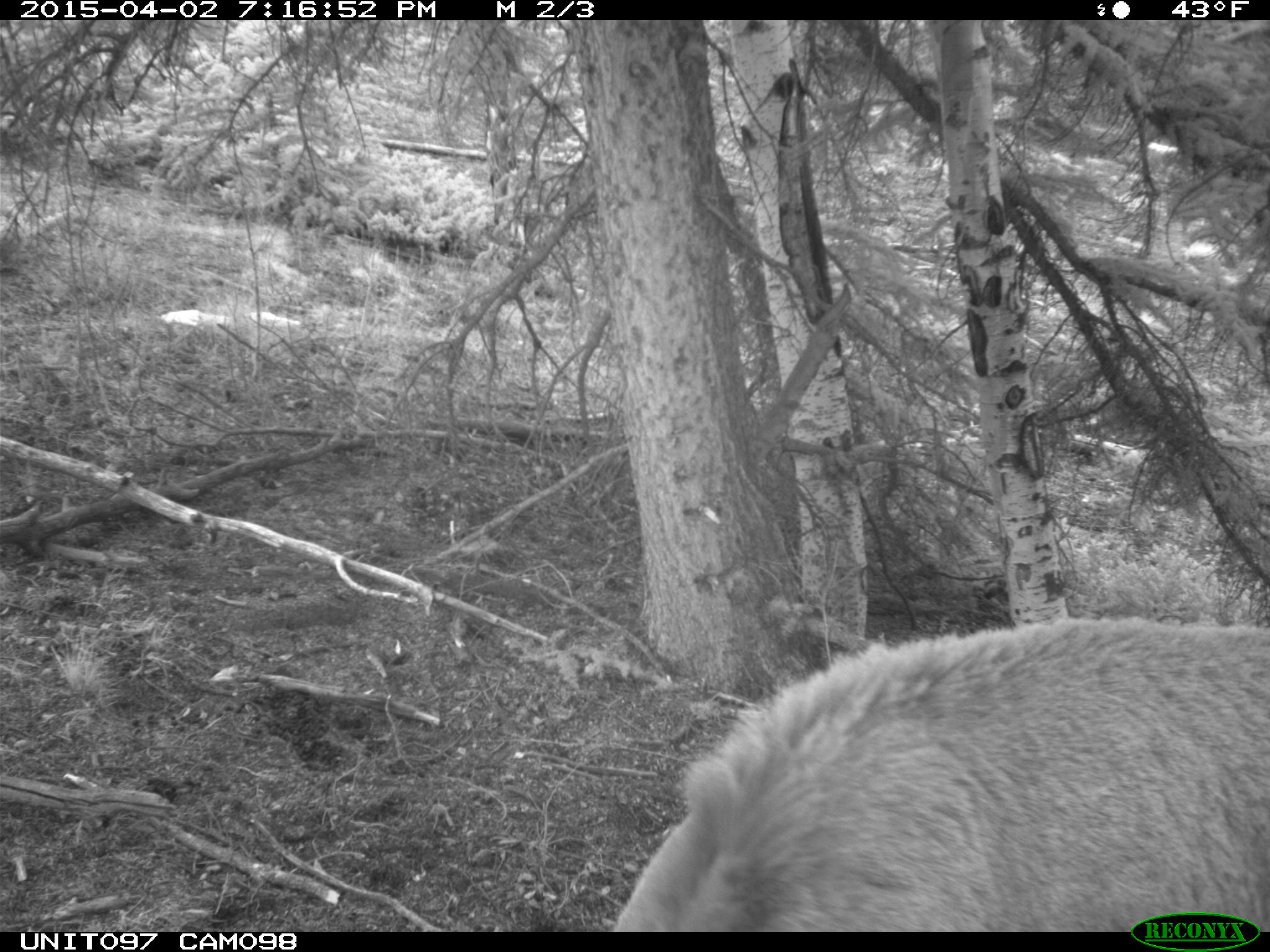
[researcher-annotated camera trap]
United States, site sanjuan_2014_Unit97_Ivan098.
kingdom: Animalia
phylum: Chordata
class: Mammalia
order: Artiodactyla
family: Cervidae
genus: Cervus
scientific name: Cervus elaphus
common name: red deer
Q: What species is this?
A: Cervus elaphus (red deer).